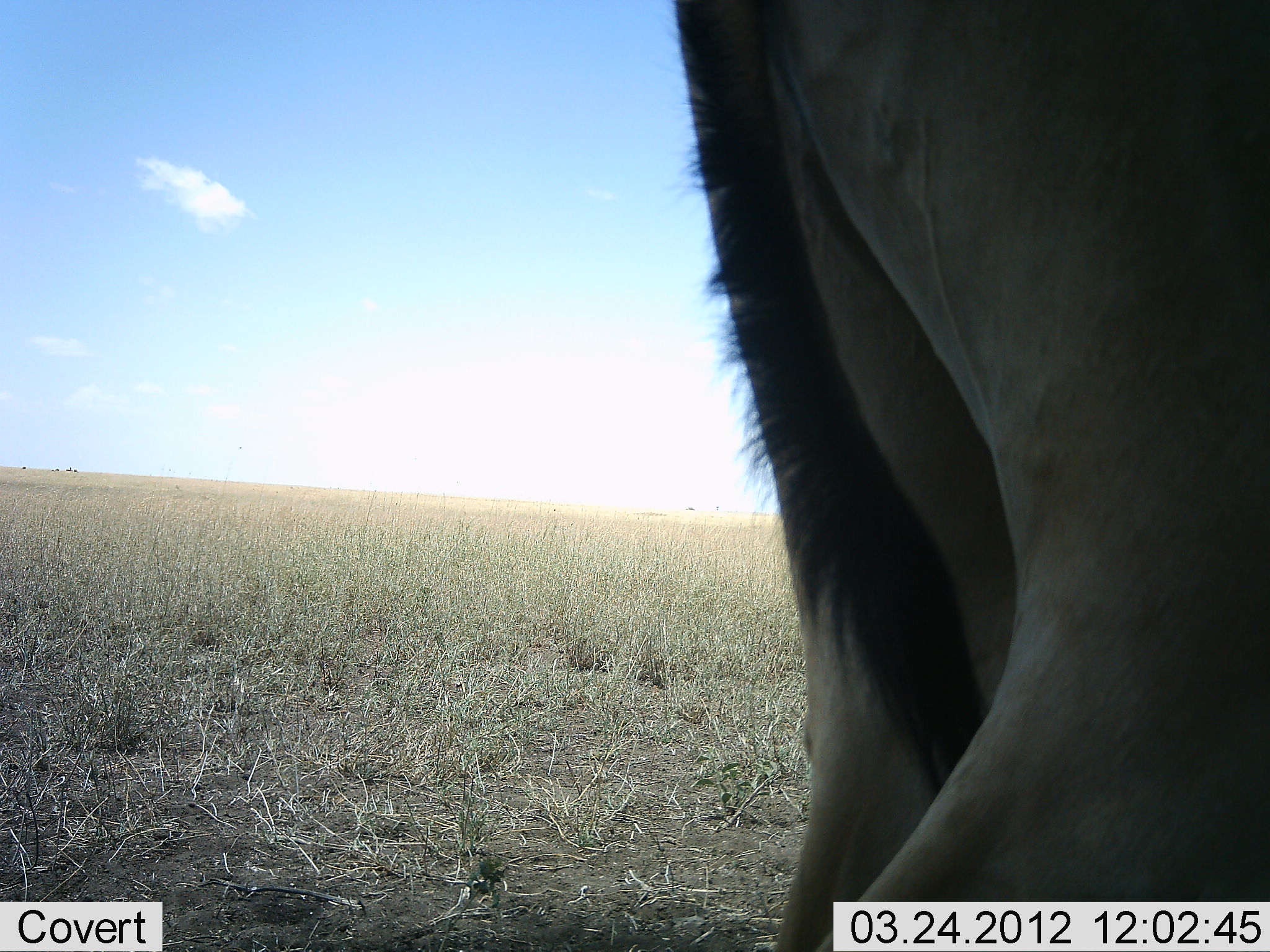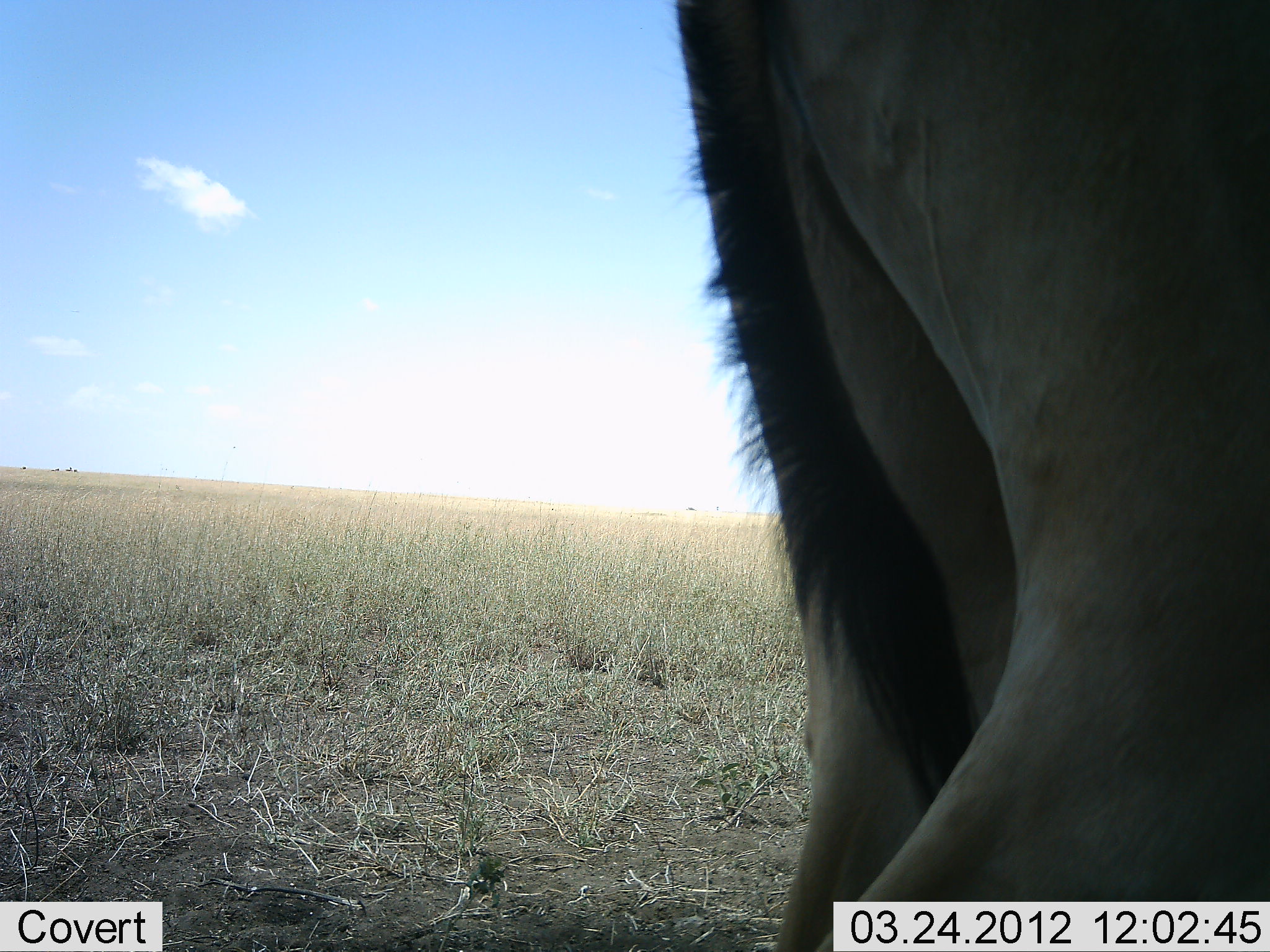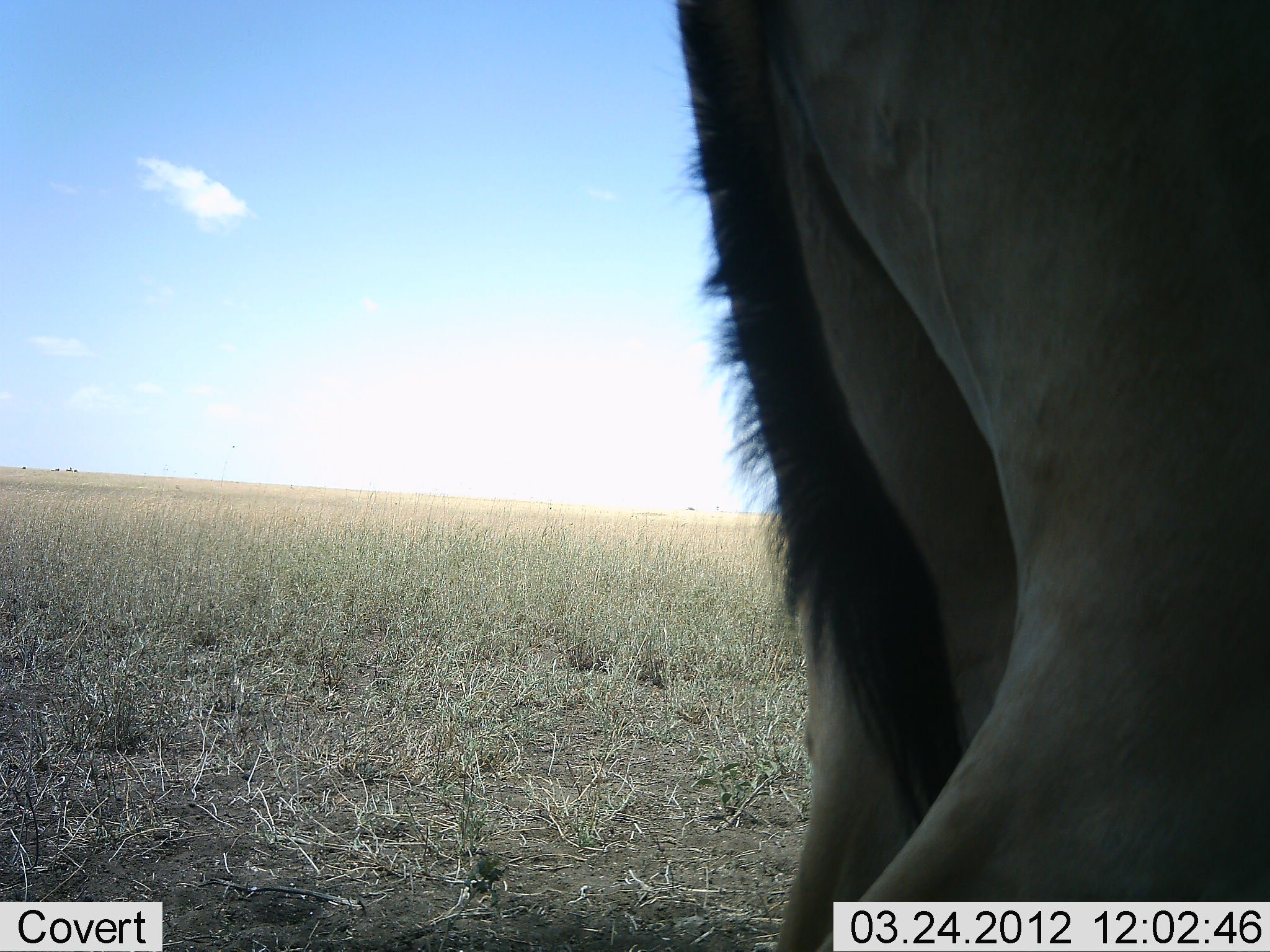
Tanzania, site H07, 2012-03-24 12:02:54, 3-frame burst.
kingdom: Animalia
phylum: Chordata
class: Mammalia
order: Artiodactyla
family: Bovidae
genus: Alcelaphus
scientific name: Alcelaphus buselaphus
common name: hartebeest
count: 1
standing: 100%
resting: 0%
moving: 0%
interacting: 0%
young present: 0%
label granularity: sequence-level